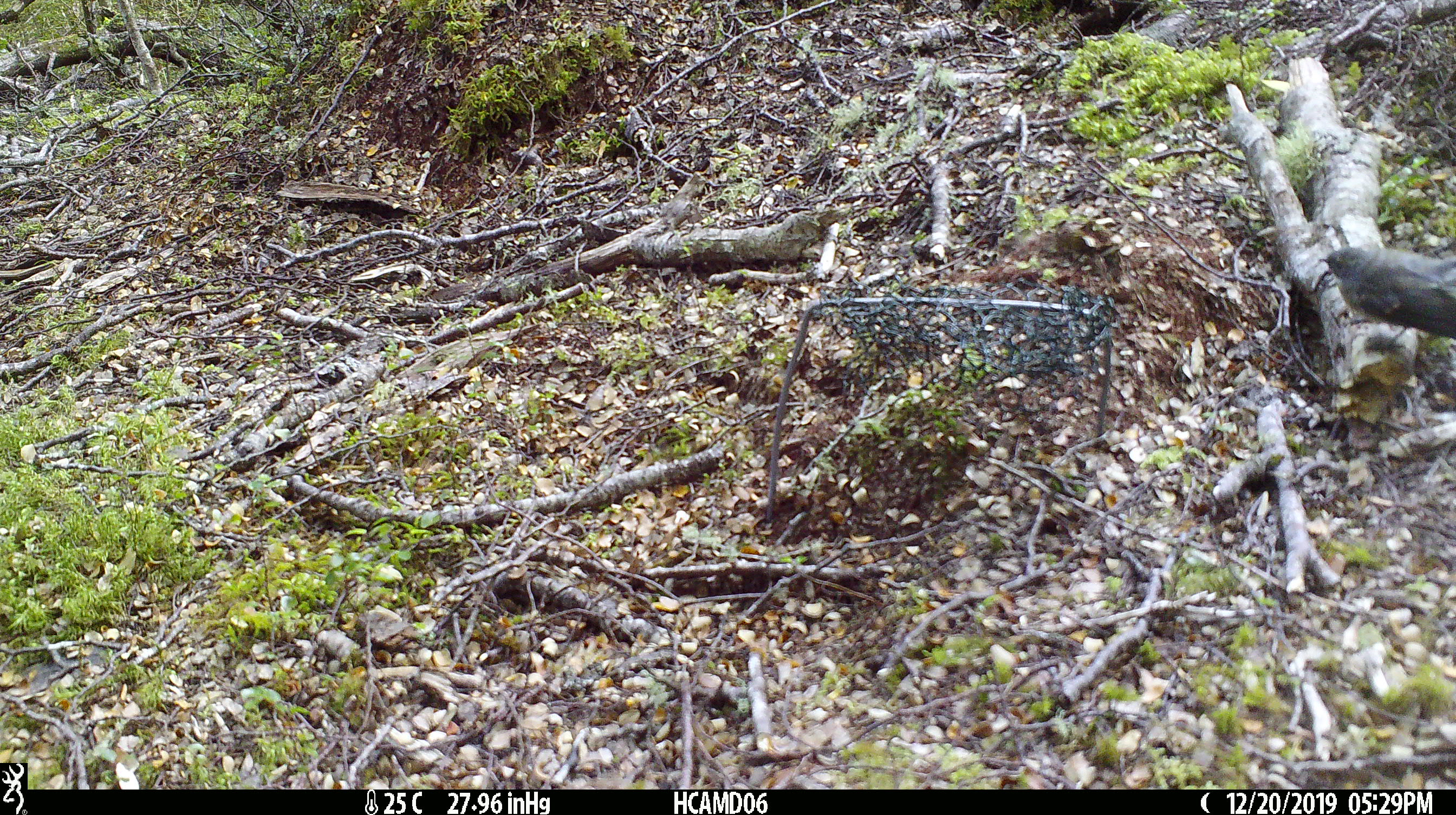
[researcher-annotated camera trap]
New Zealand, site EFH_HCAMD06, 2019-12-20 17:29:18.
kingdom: Animalia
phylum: Chordata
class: Aves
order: Passeriformes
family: Rhipiduridae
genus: Rhipidura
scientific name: Rhipidura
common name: fantails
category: fantail